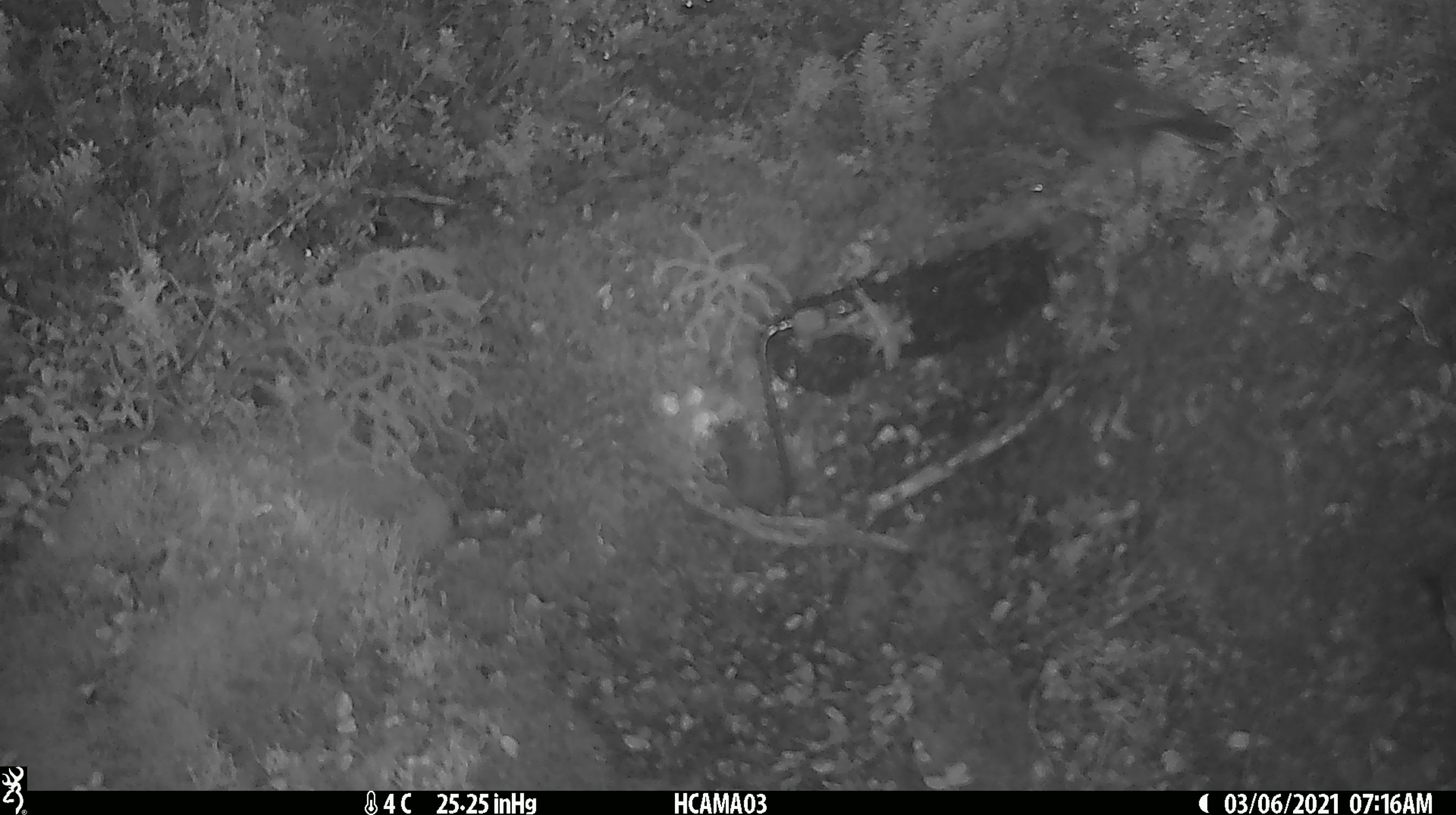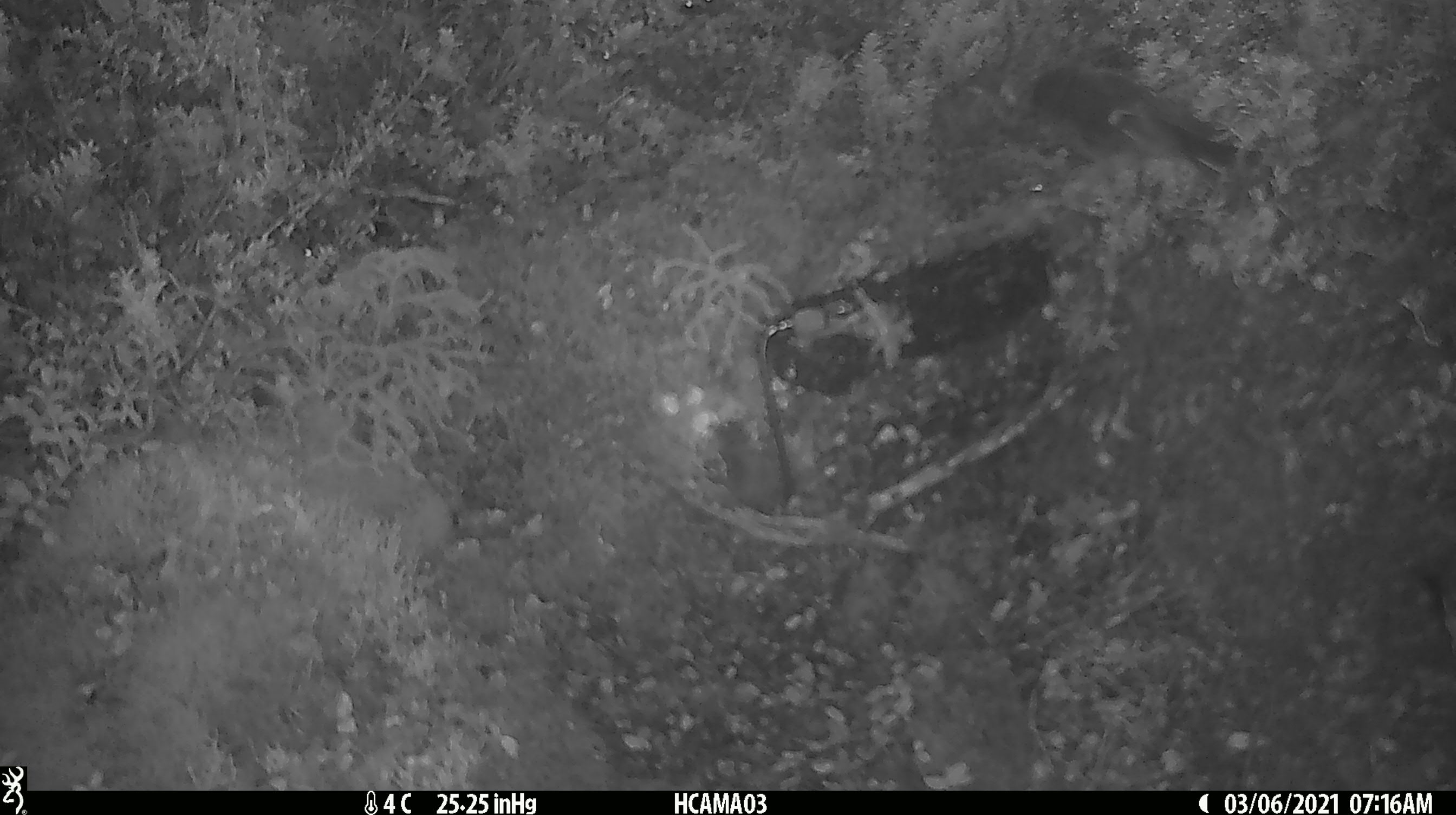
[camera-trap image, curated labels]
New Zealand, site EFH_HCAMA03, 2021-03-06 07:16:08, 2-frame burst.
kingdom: Animalia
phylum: Chordata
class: Aves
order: Passeriformes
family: Petroicidae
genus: Petroica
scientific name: Petroica macrocephala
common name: tomtit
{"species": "tomtit (Petroica macrocephala)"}